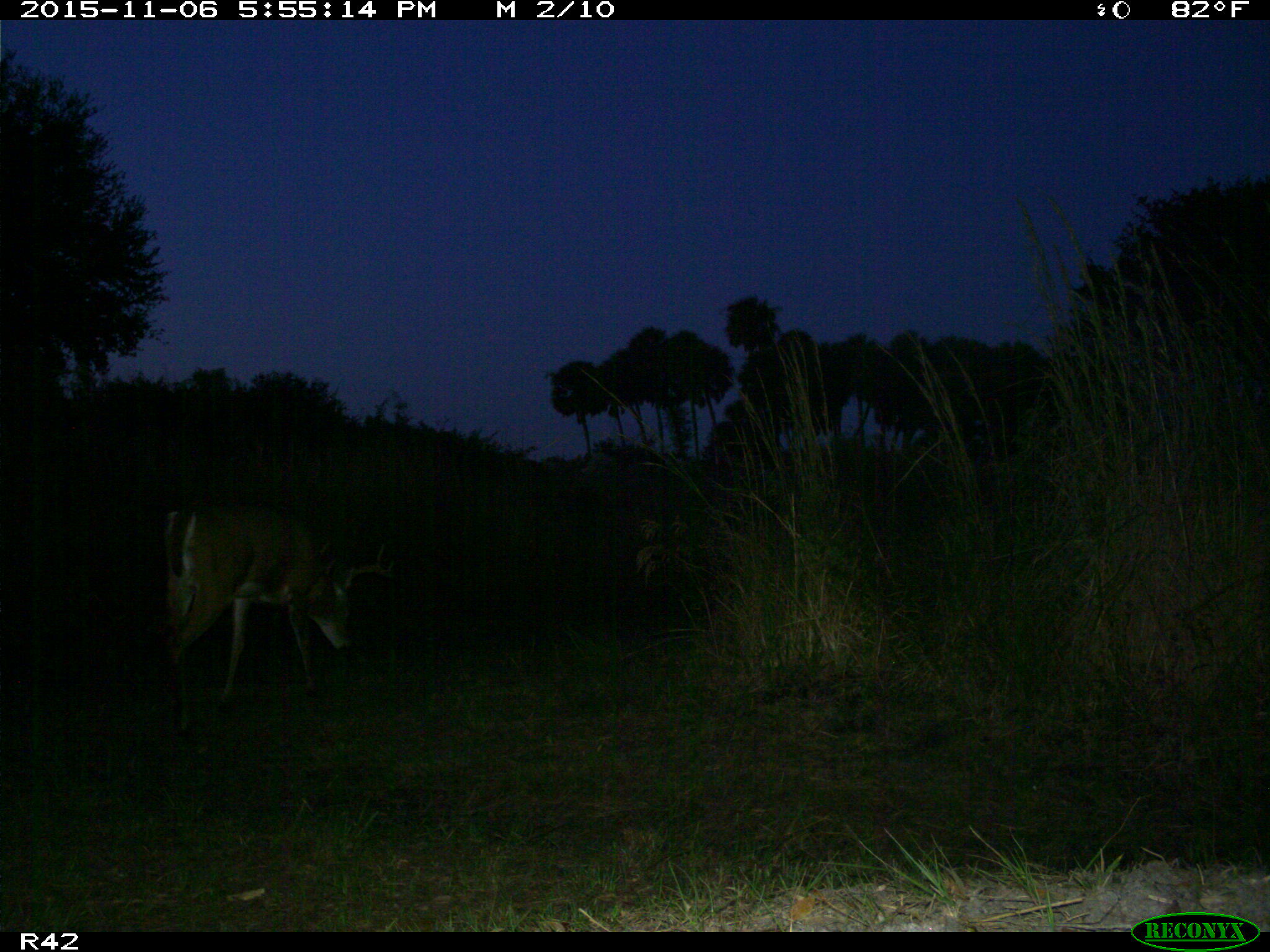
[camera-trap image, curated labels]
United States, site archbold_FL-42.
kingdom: Animalia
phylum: Chordata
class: Mammalia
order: Artiodactyla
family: Cervidae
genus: Odocoileus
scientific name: Odocoileus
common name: deer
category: unidentified deer